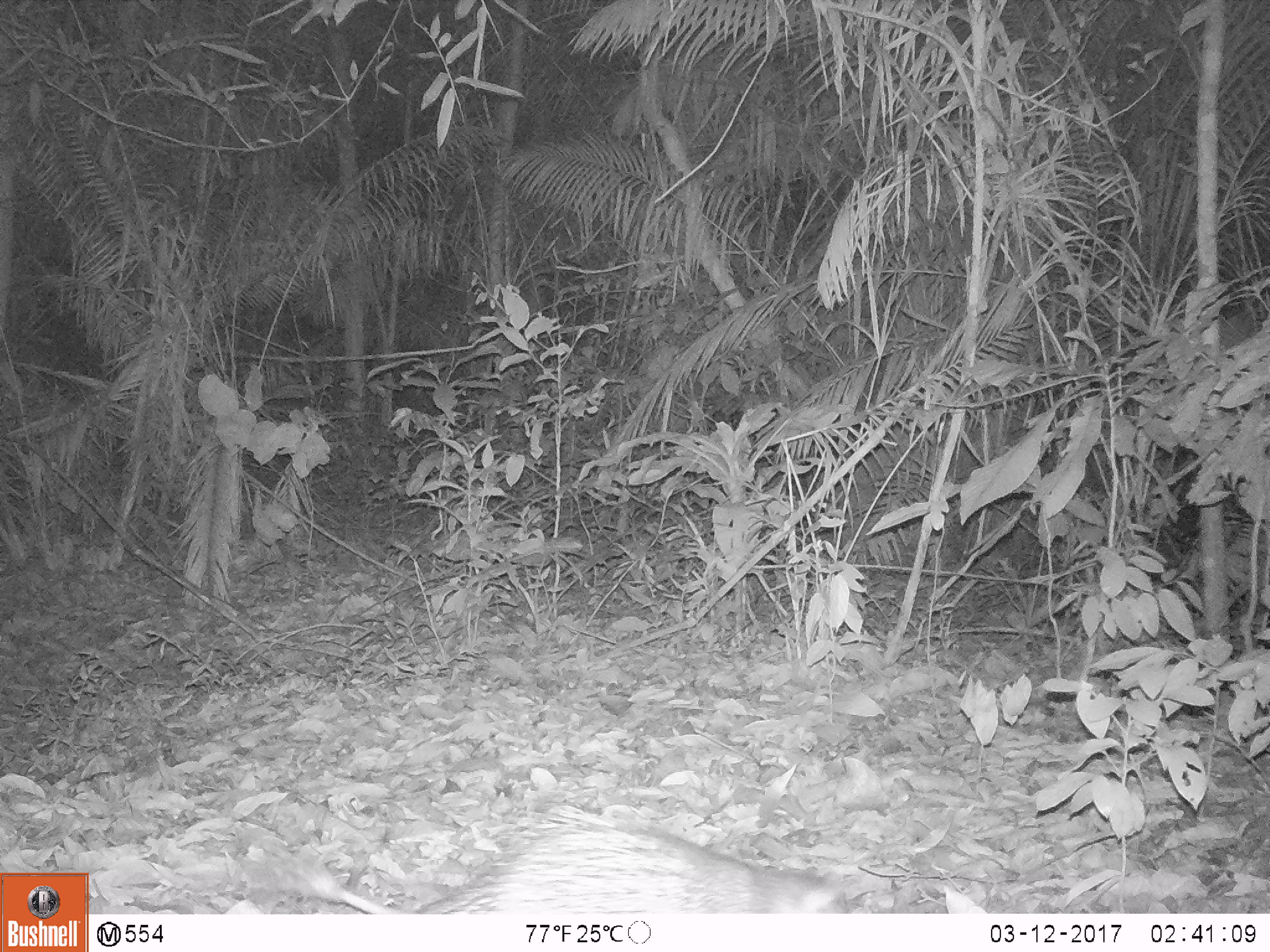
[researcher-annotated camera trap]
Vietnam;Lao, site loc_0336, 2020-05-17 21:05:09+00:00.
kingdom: Animalia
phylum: Chordata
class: Mammalia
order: Rodentia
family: Hystricidae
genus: Atherurus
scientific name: Atherurus macrourus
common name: asiatic brush-tailed porcupine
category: asiatic brush tailed porcupine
Asiatic brush tailed porcupine (asiatic brush-tailed porcupine) (Atherurus macrourus). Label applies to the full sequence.